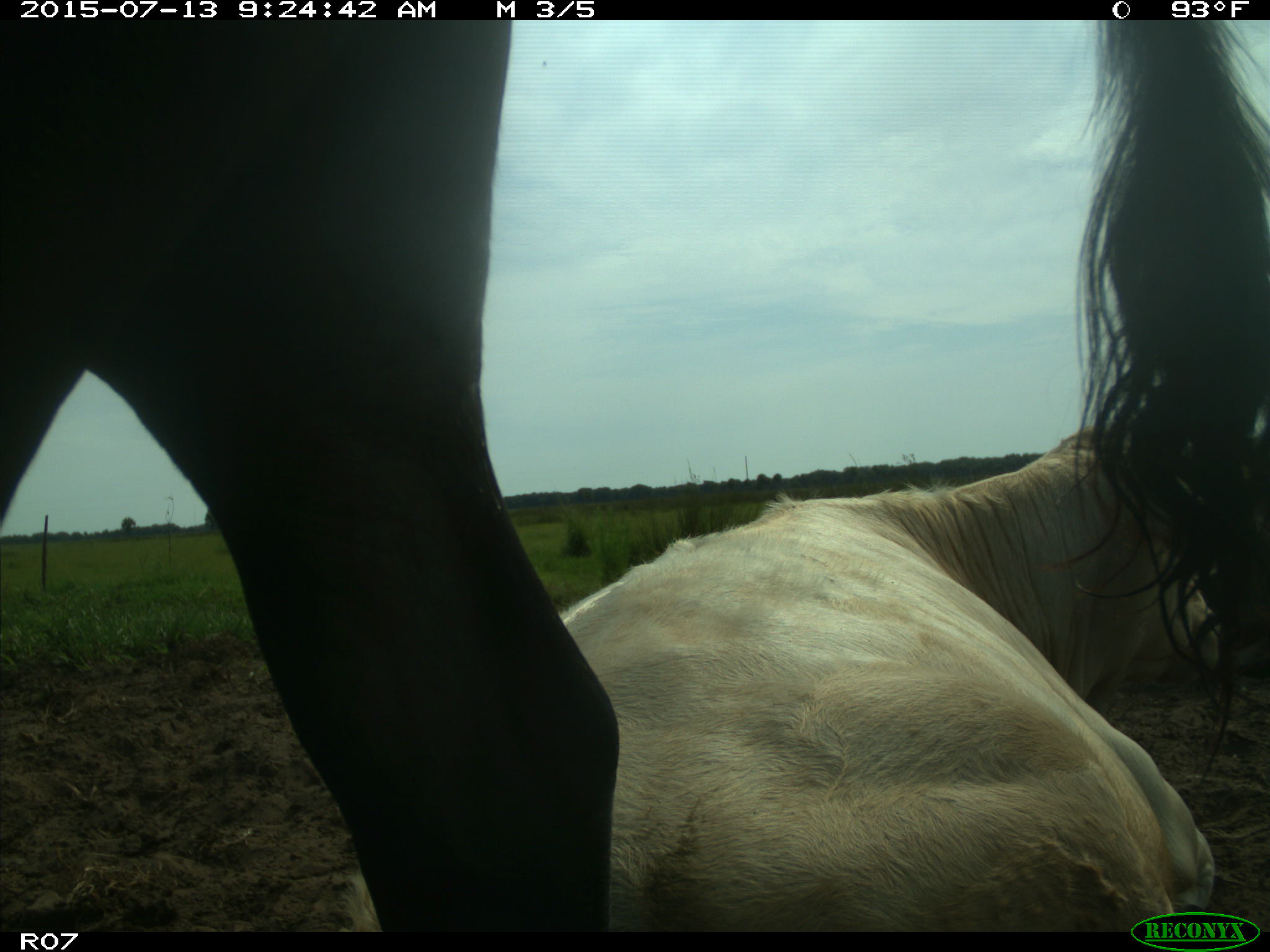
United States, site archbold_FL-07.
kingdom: Animalia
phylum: Chordata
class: Mammalia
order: Artiodactyla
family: Bovidae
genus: Bos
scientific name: Bos taurus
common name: domestic cow